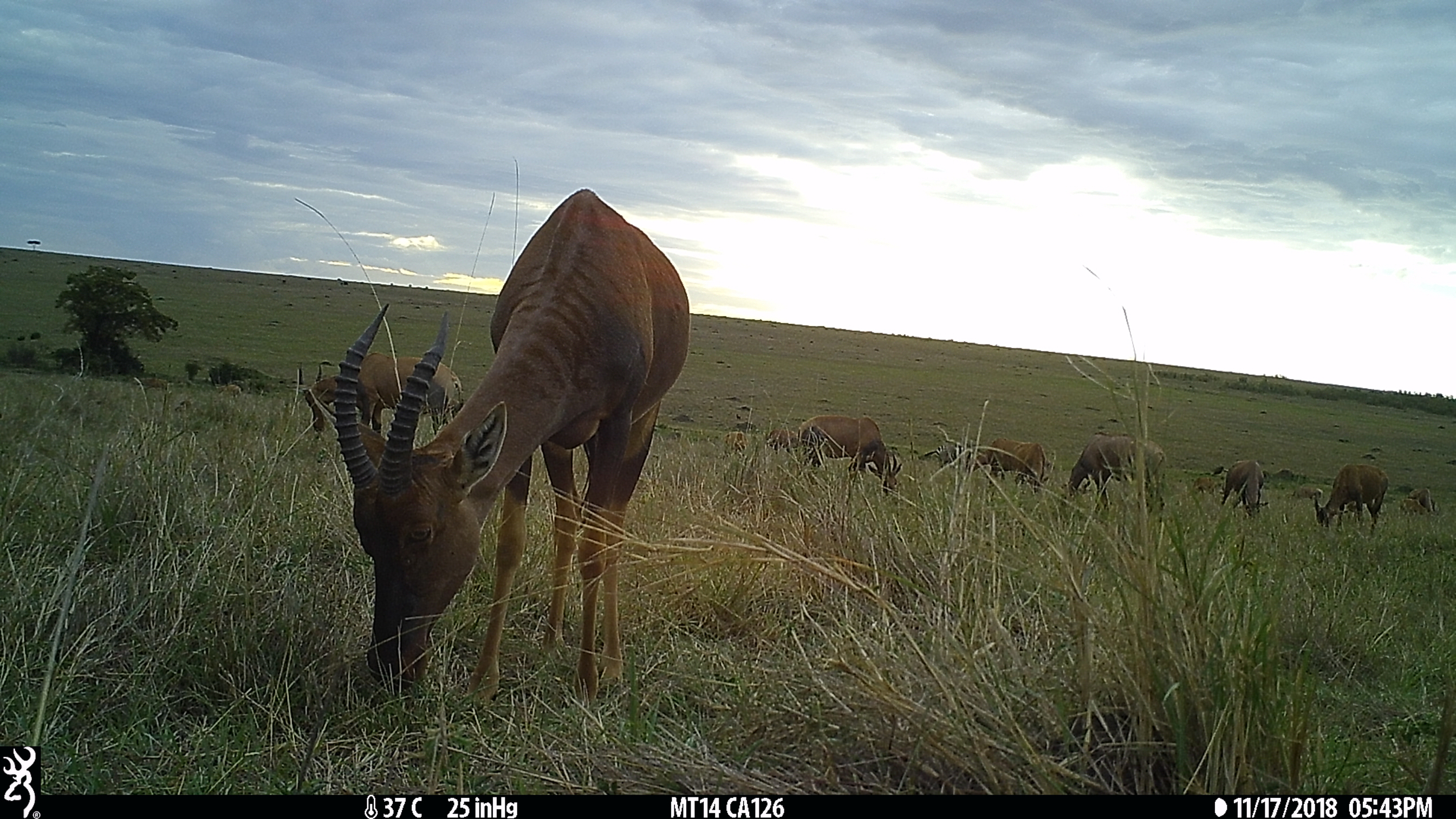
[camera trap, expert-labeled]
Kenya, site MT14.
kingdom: Animalia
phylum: Chordata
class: Mammalia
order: Artiodactyla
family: Bovidae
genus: Damaliscus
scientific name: Damaliscus lunatus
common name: topi